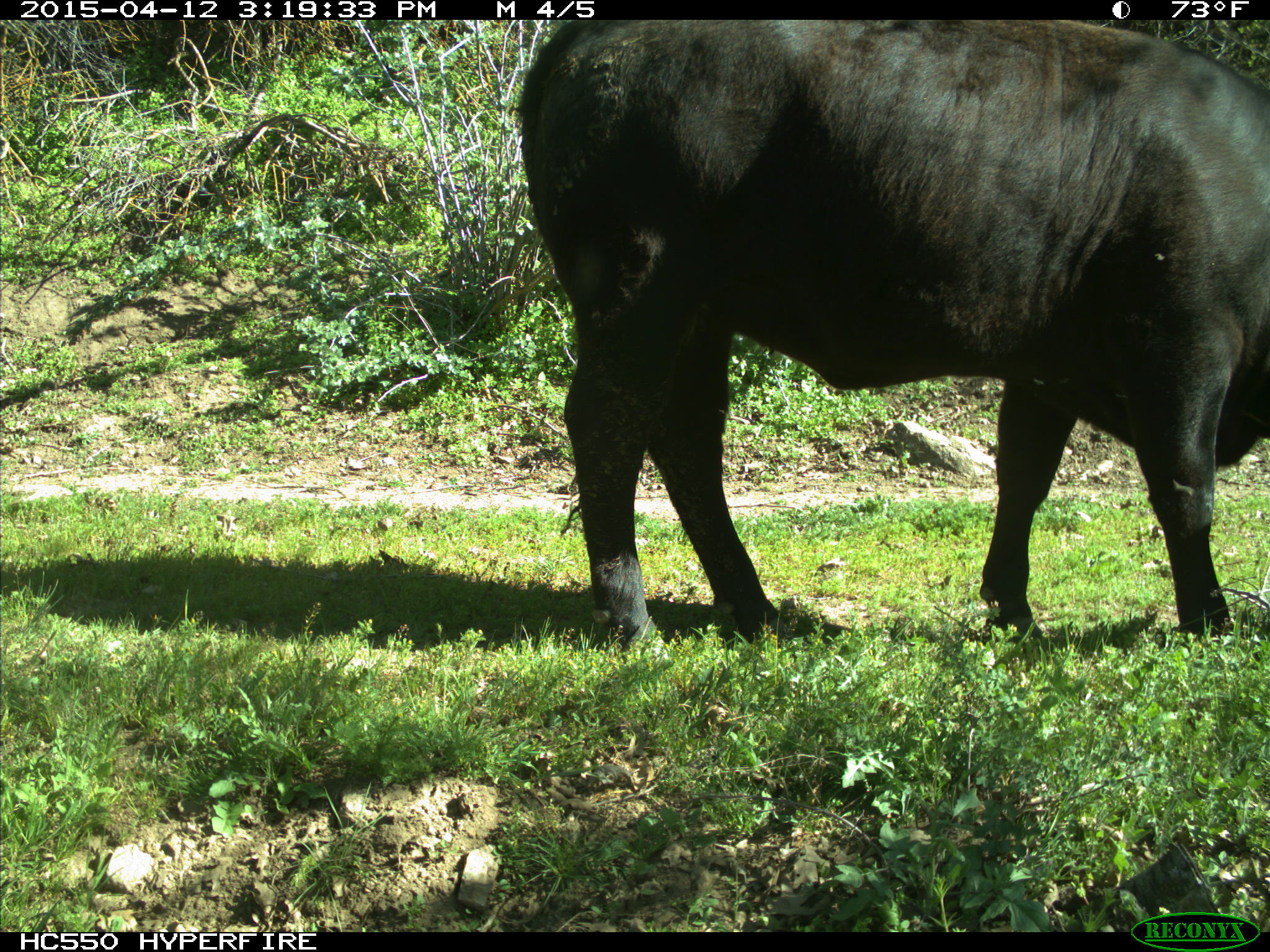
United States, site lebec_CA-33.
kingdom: Animalia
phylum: Chordata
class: Mammalia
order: Artiodactyla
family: Bovidae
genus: Bos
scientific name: Bos taurus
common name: domestic cow